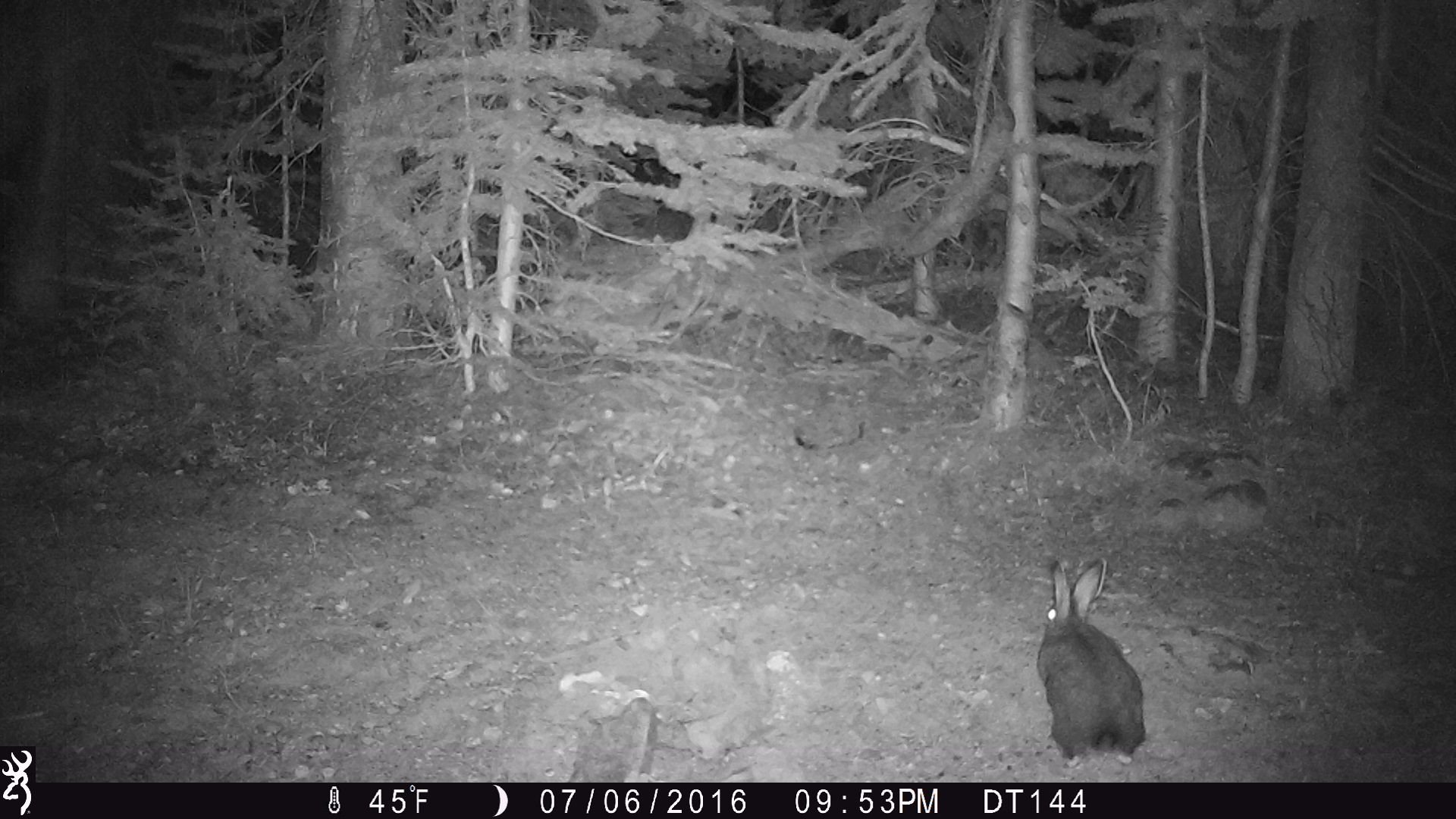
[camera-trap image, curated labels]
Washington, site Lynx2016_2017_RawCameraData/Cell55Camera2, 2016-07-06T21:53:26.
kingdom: Animalia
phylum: Chordata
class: Mammalia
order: Lagomorpha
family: Leporidae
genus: Lepus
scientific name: Lepus americanus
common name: snowshoe hare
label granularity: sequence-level